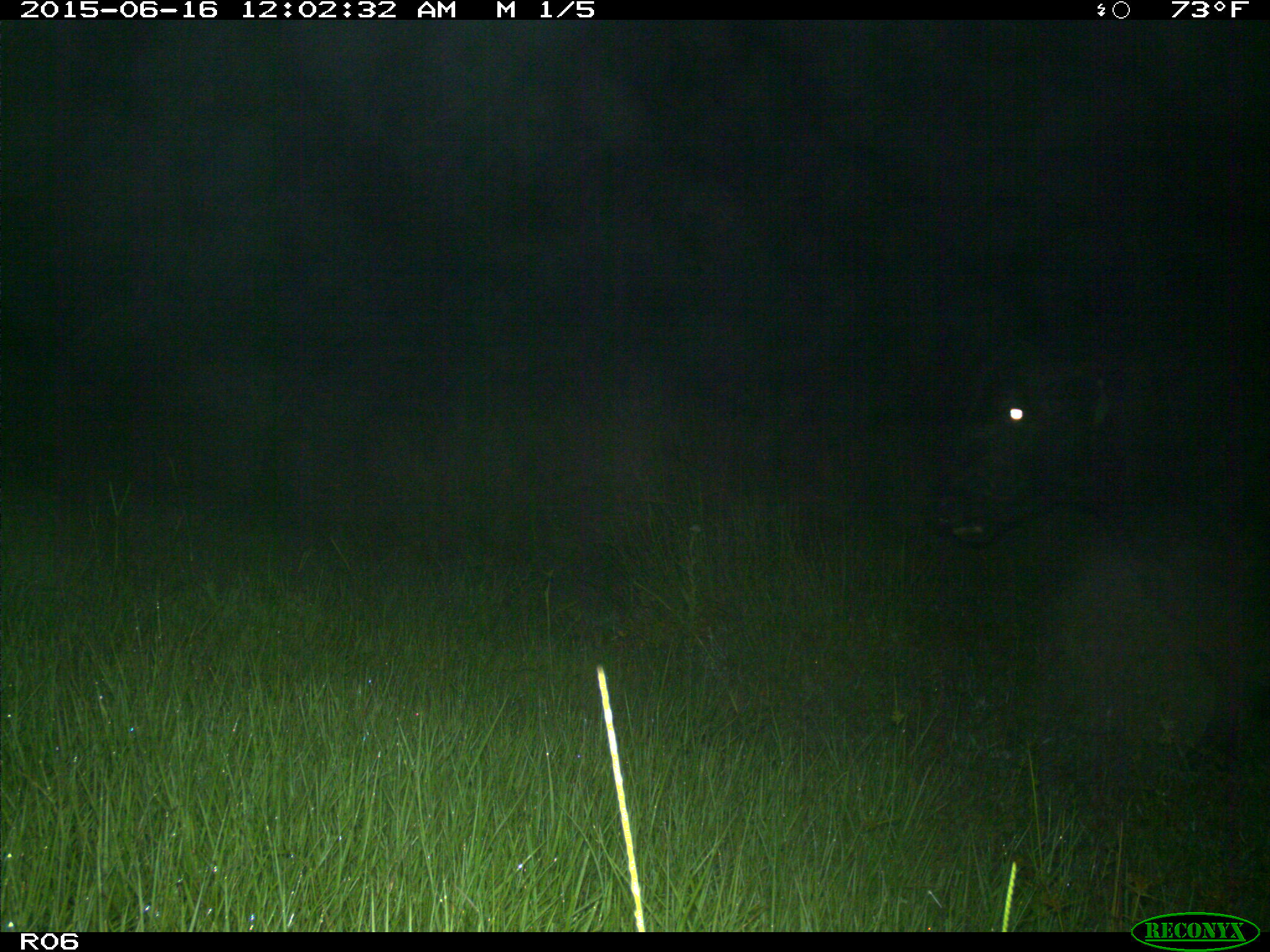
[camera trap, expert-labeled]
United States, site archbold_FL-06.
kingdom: Animalia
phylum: Chordata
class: Mammalia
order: Artiodactyla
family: Bovidae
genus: Bos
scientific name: Bos taurus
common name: domestic cow